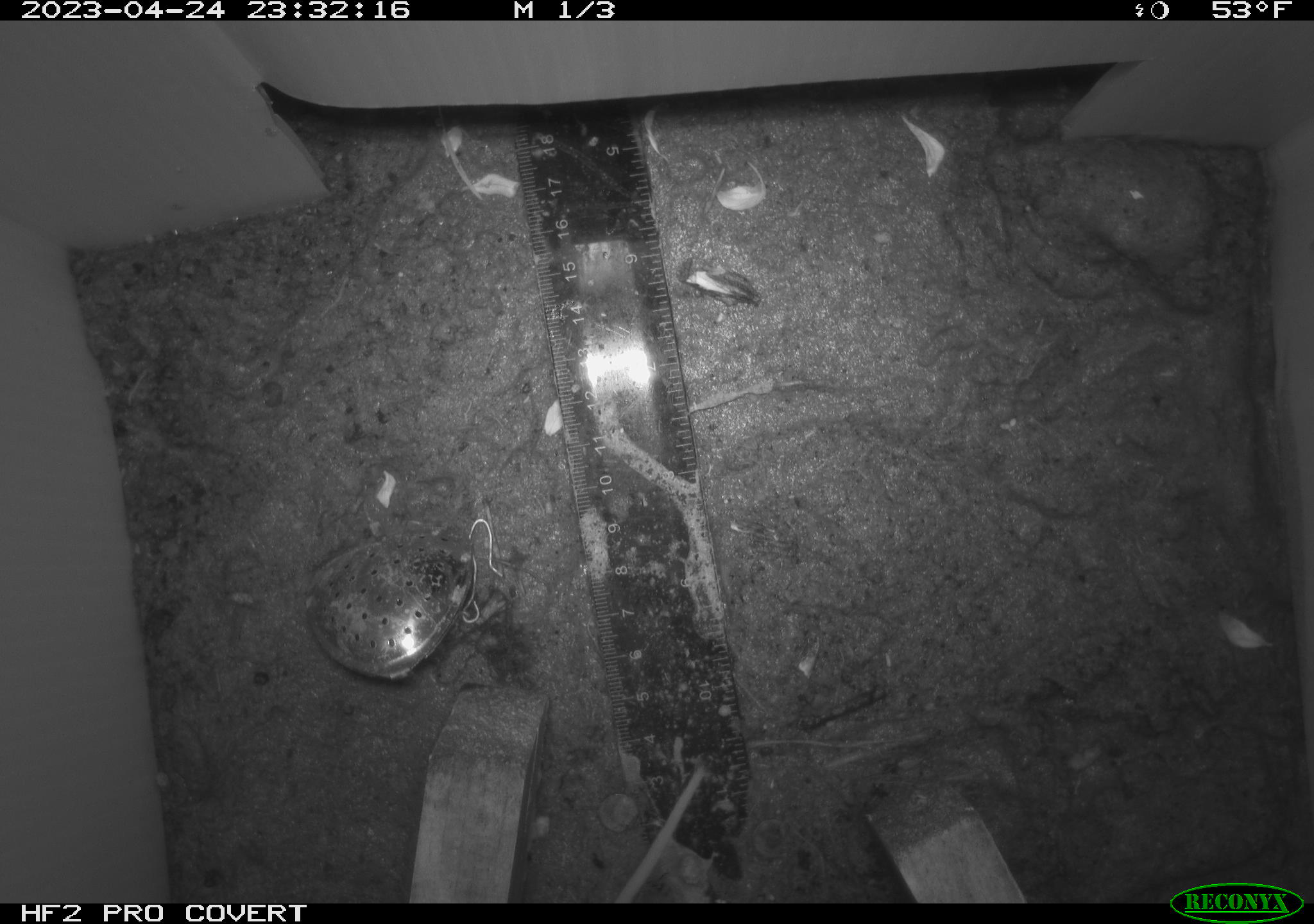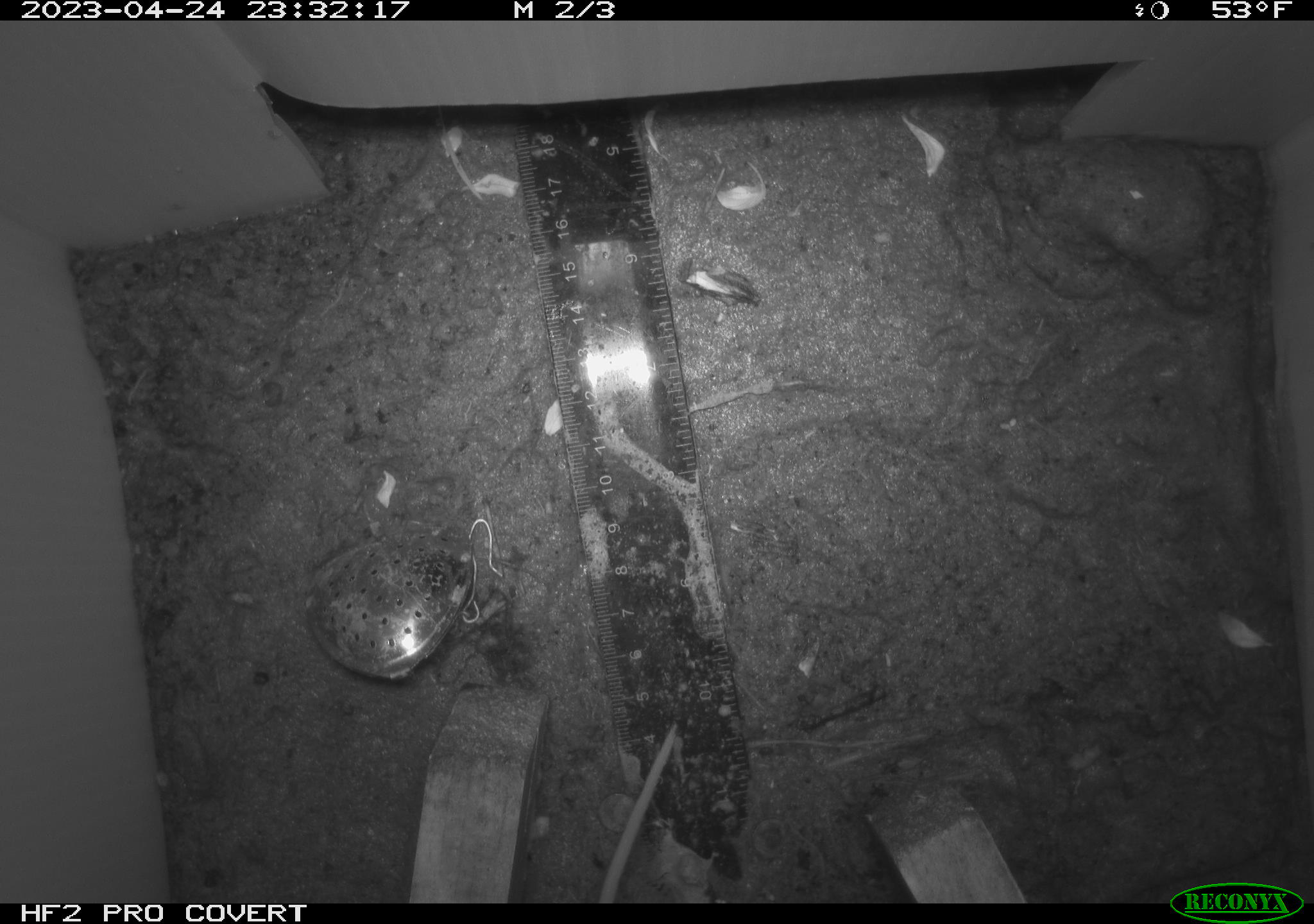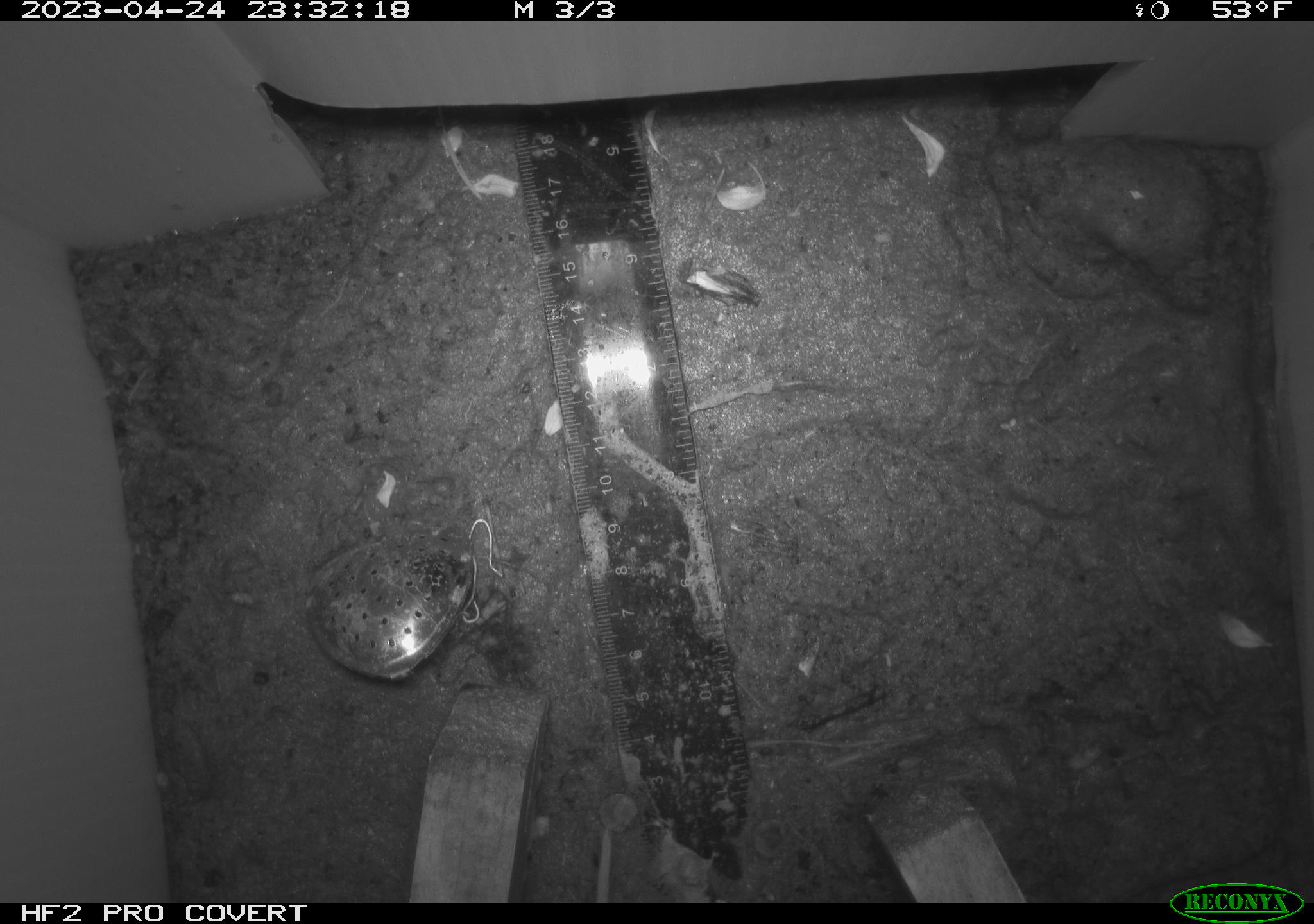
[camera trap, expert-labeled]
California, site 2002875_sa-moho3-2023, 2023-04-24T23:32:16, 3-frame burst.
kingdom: Animalia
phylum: Chordata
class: Mammalia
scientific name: Mammalia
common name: small mammal